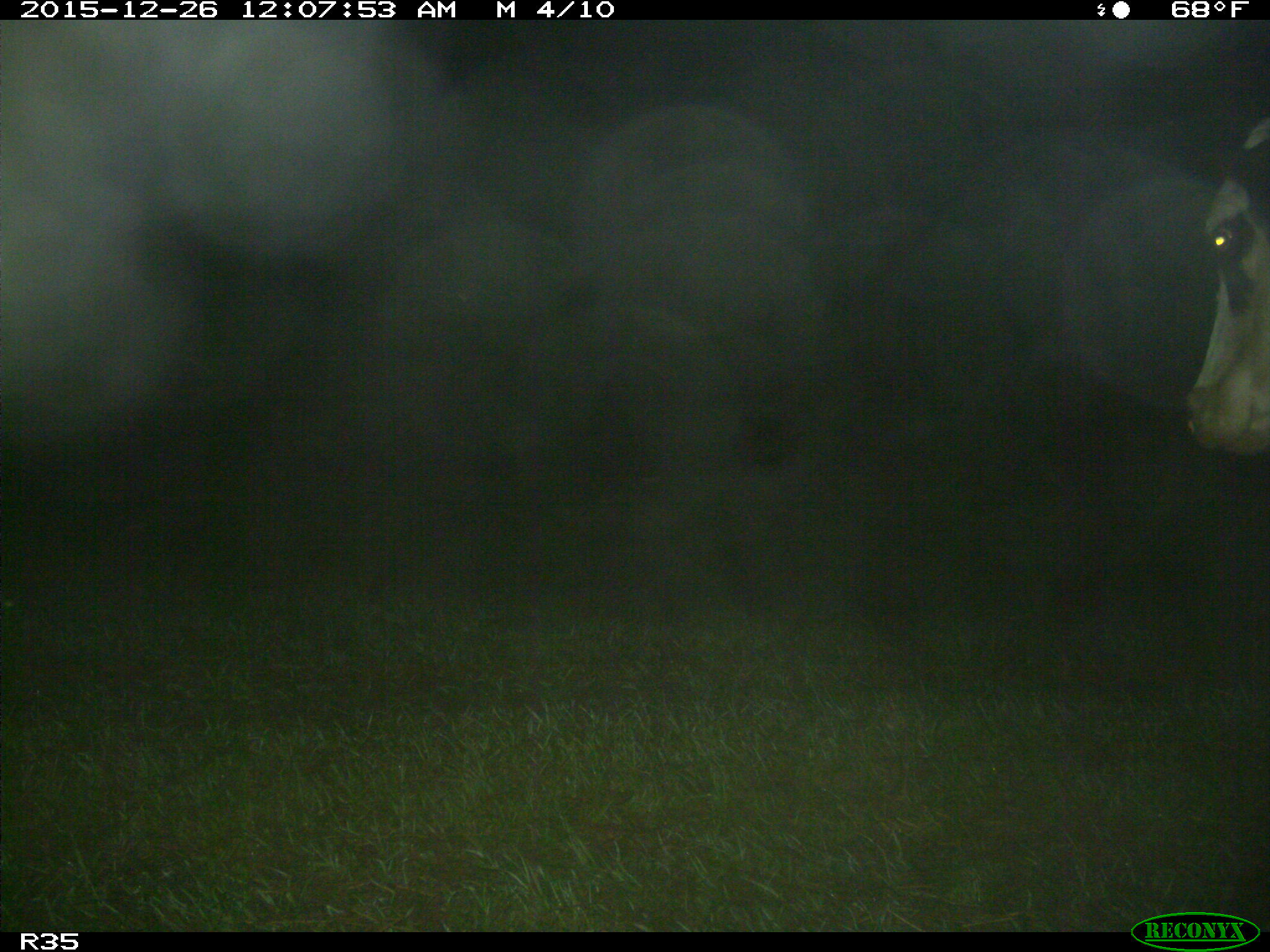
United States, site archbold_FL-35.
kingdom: Animalia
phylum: Chordata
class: Mammalia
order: Artiodactyla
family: Bovidae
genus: Bos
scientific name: Bos taurus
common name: domestic cow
Bos taurus (domestic cow).